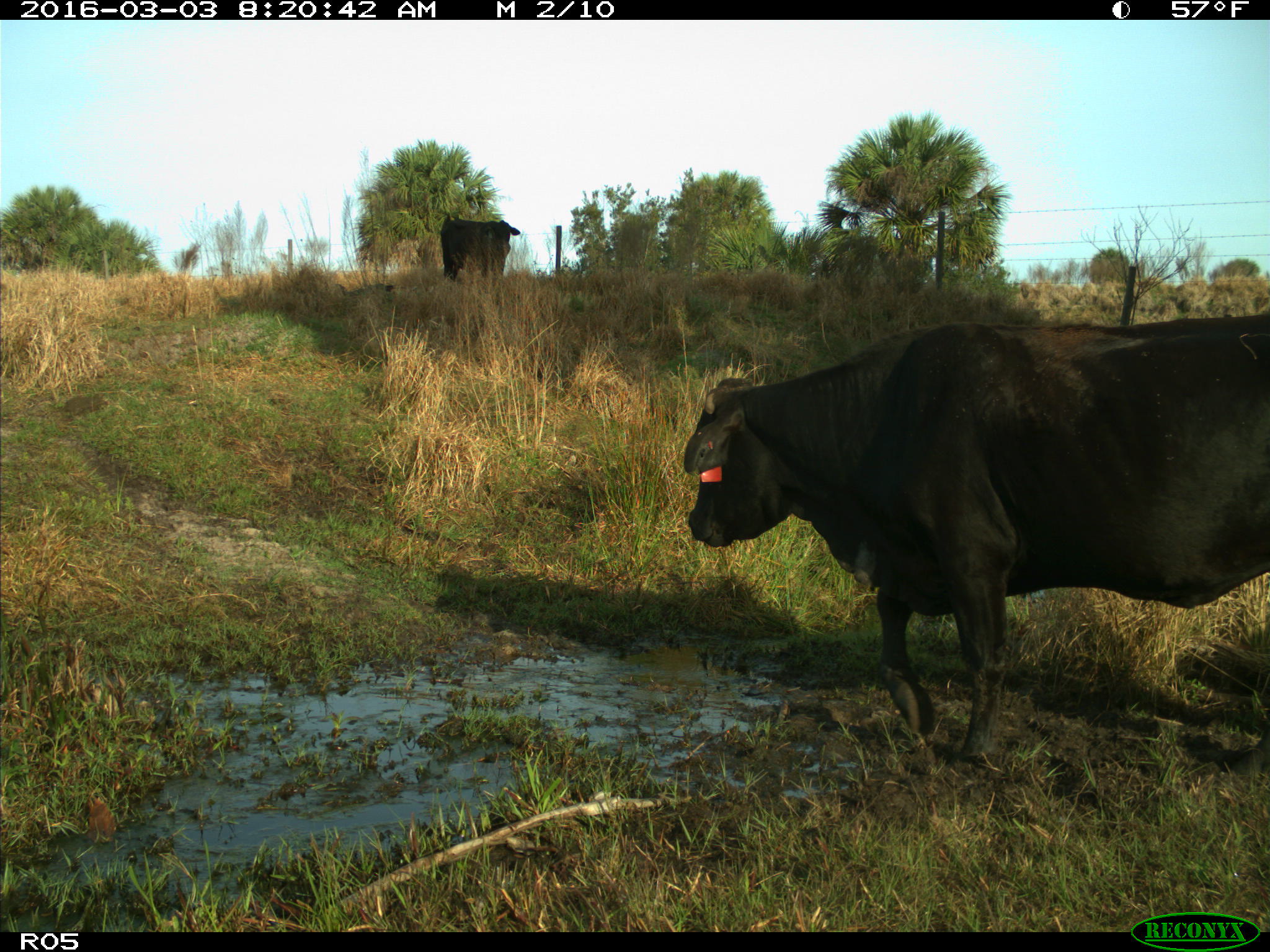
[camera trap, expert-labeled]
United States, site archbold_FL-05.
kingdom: Animalia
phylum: Chordata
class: Mammalia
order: Artiodactyla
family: Bovidae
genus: Bos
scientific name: Bos taurus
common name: domestic cow